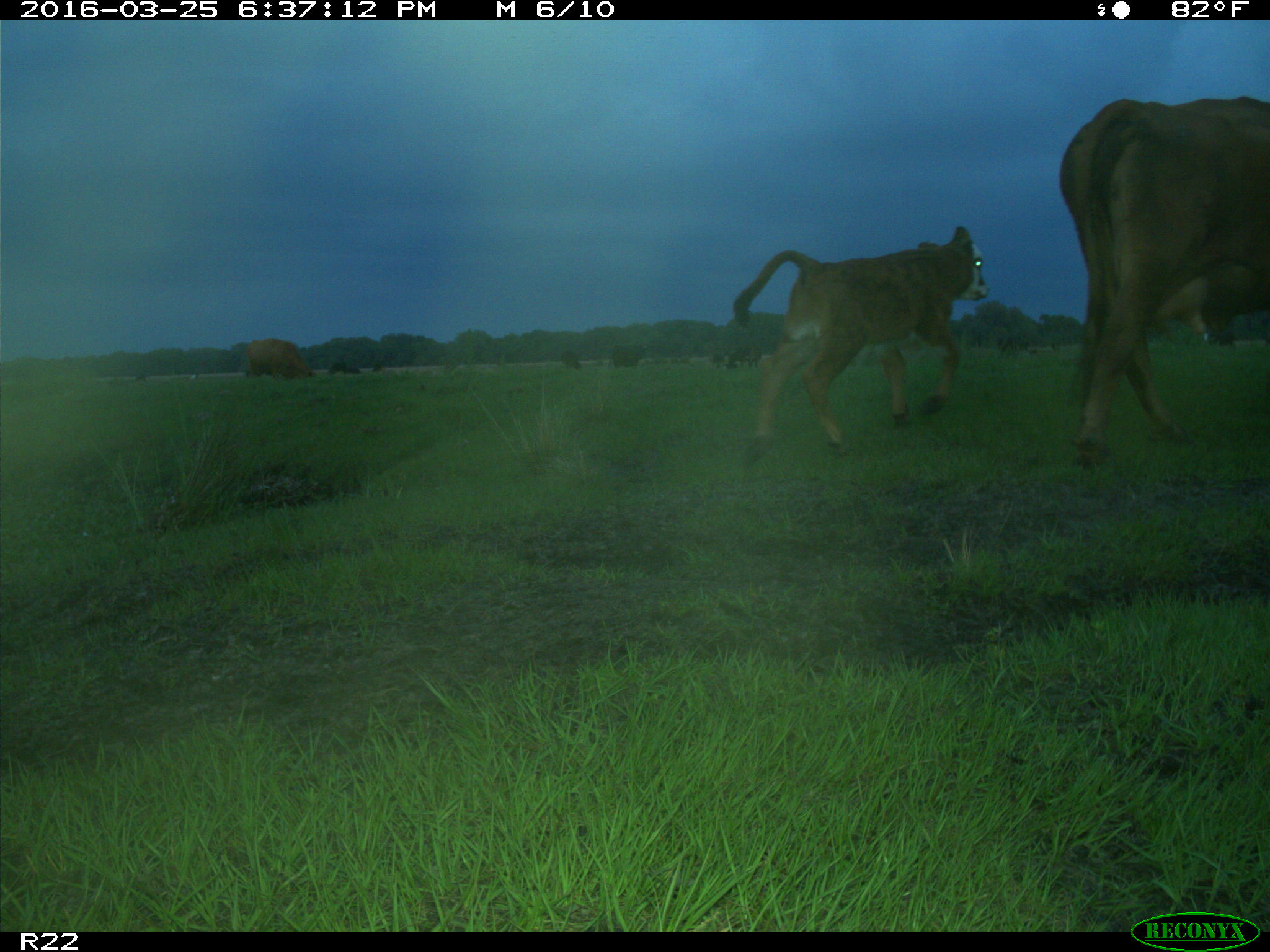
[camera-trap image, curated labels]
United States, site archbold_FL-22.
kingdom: Animalia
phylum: Chordata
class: Mammalia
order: Artiodactyla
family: Bovidae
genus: Bos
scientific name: Bos taurus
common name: domestic cow